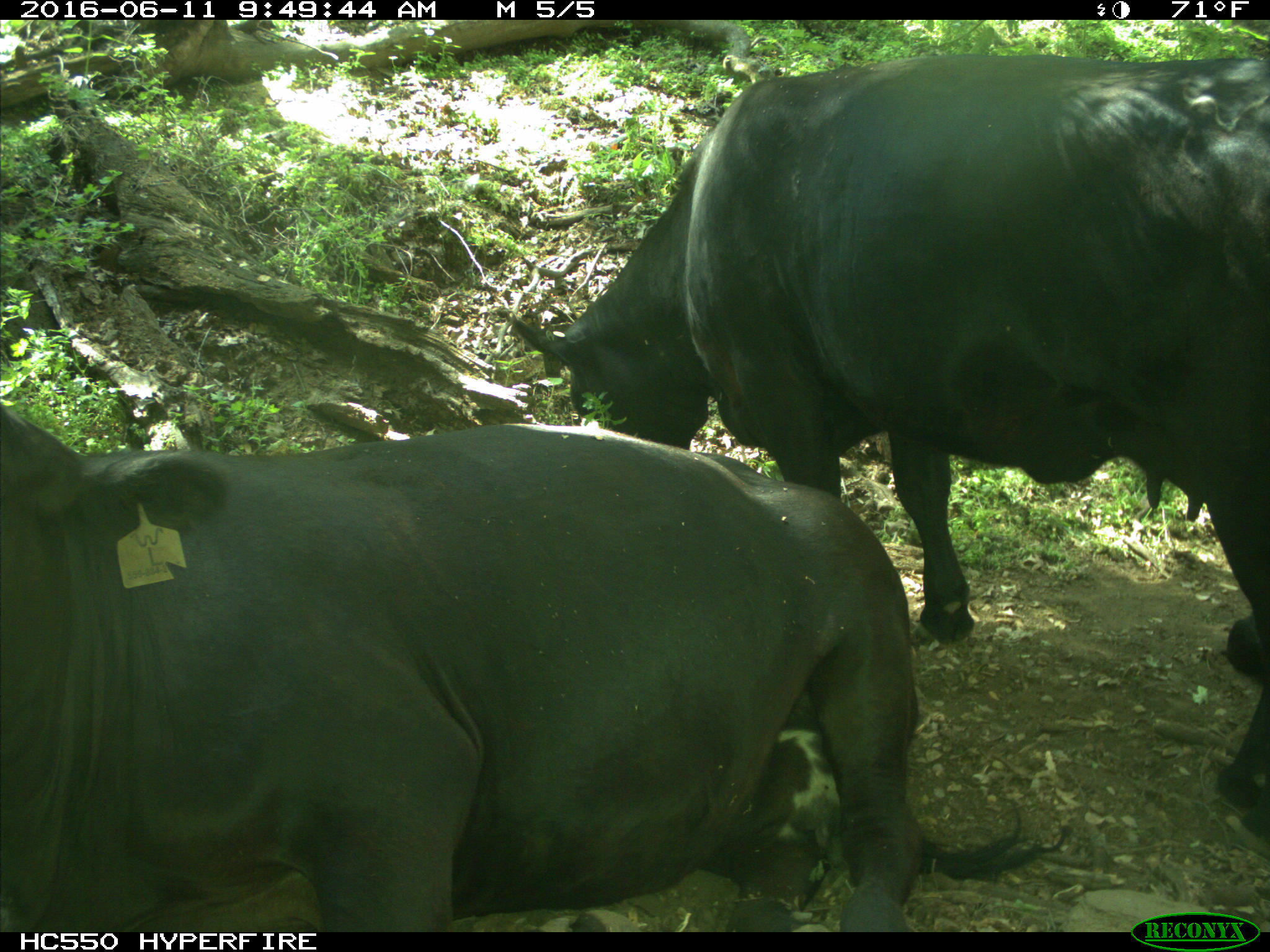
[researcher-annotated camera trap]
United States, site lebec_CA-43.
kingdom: Animalia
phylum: Chordata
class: Mammalia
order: Artiodactyla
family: Bovidae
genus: Bos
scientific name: Bos taurus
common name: domestic cow